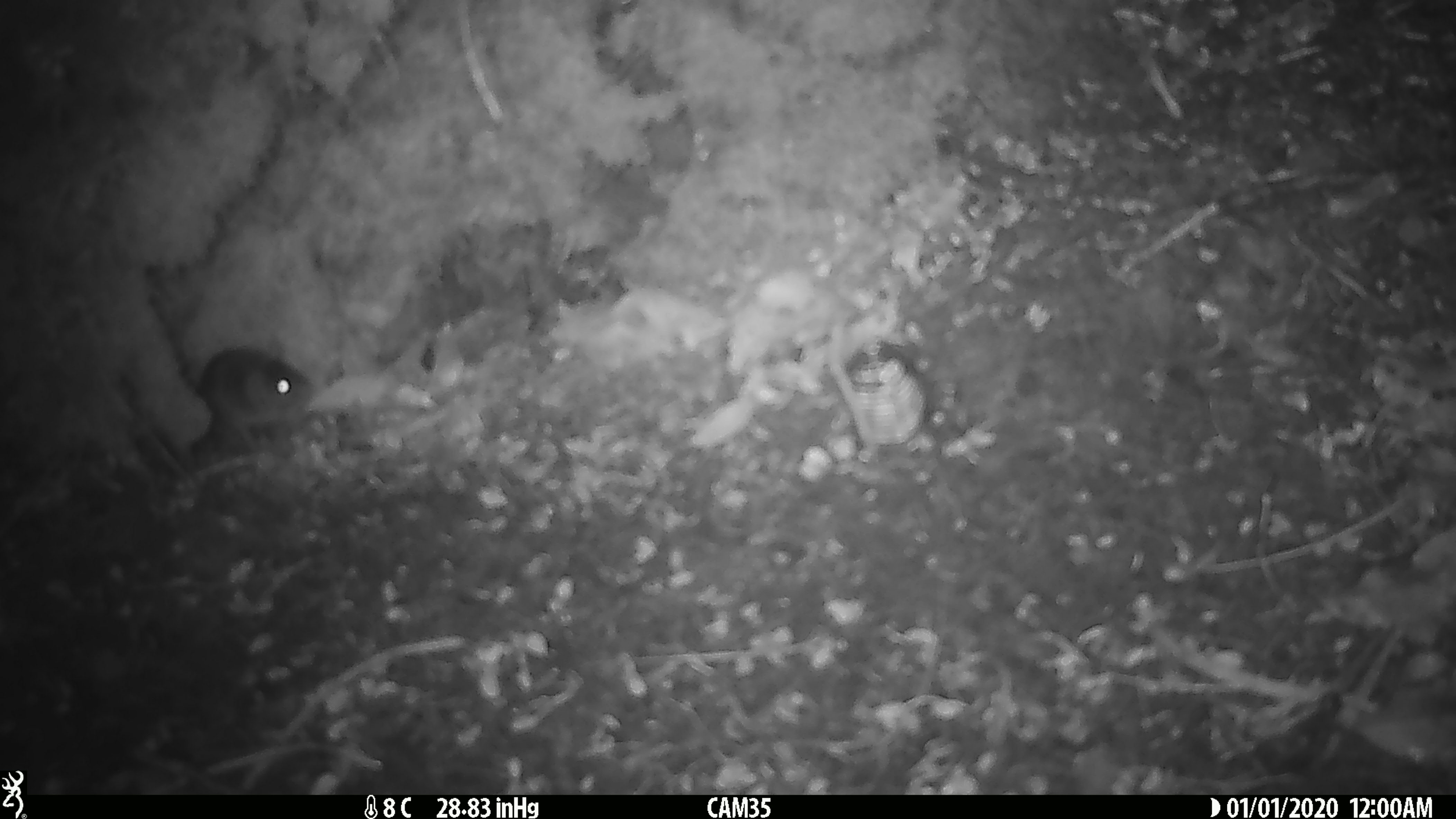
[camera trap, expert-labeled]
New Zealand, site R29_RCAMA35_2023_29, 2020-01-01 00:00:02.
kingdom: Animalia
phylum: Chordata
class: Mammalia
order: Rodentia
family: Muridae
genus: Mus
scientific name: Mus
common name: mouse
Mouse (Mus).